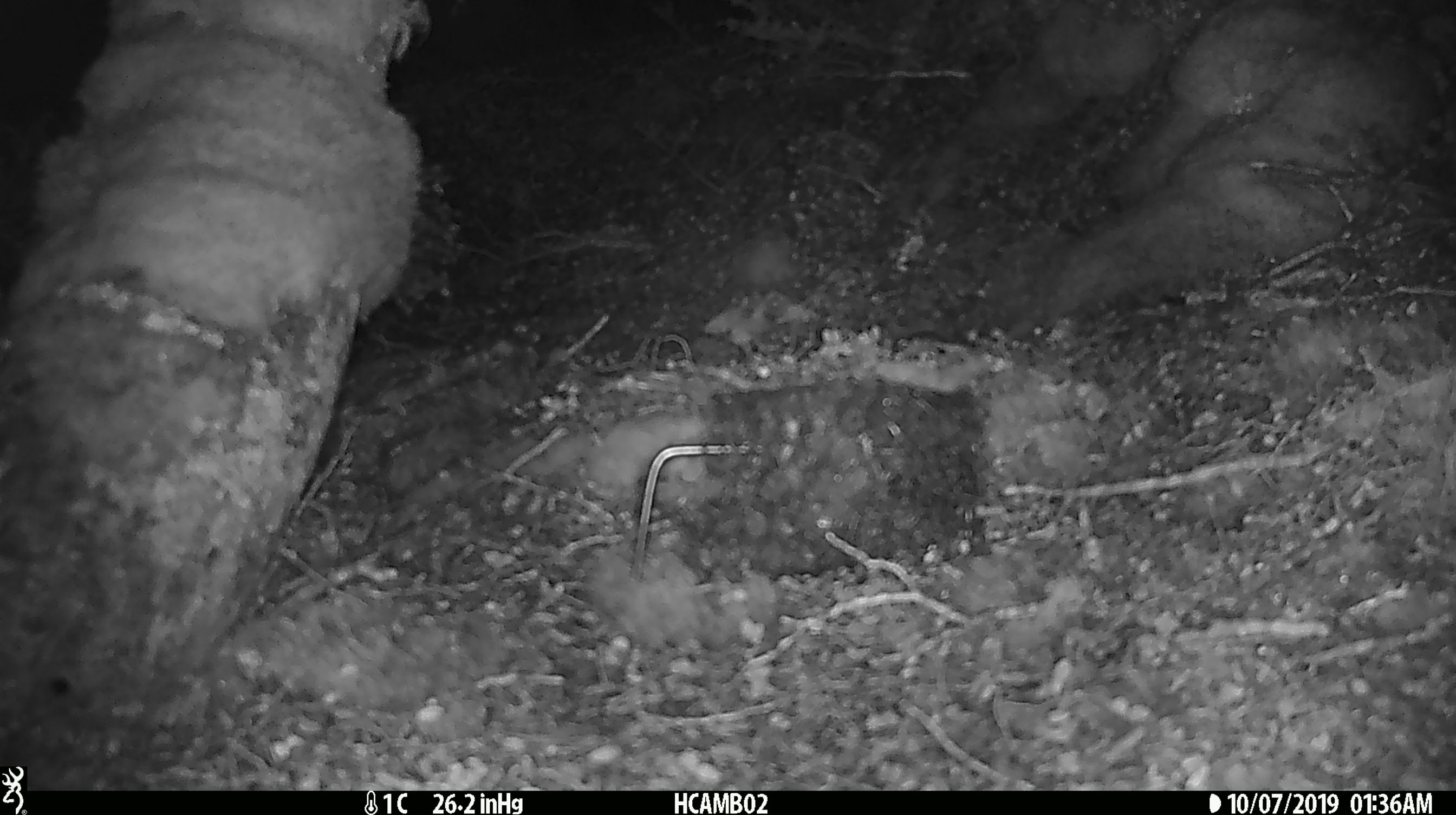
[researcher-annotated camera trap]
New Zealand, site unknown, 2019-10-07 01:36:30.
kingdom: Animalia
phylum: Chordata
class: Mammalia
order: Rodentia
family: Muridae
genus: Mus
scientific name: Mus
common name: mouse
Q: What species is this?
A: Mouse (Mus).